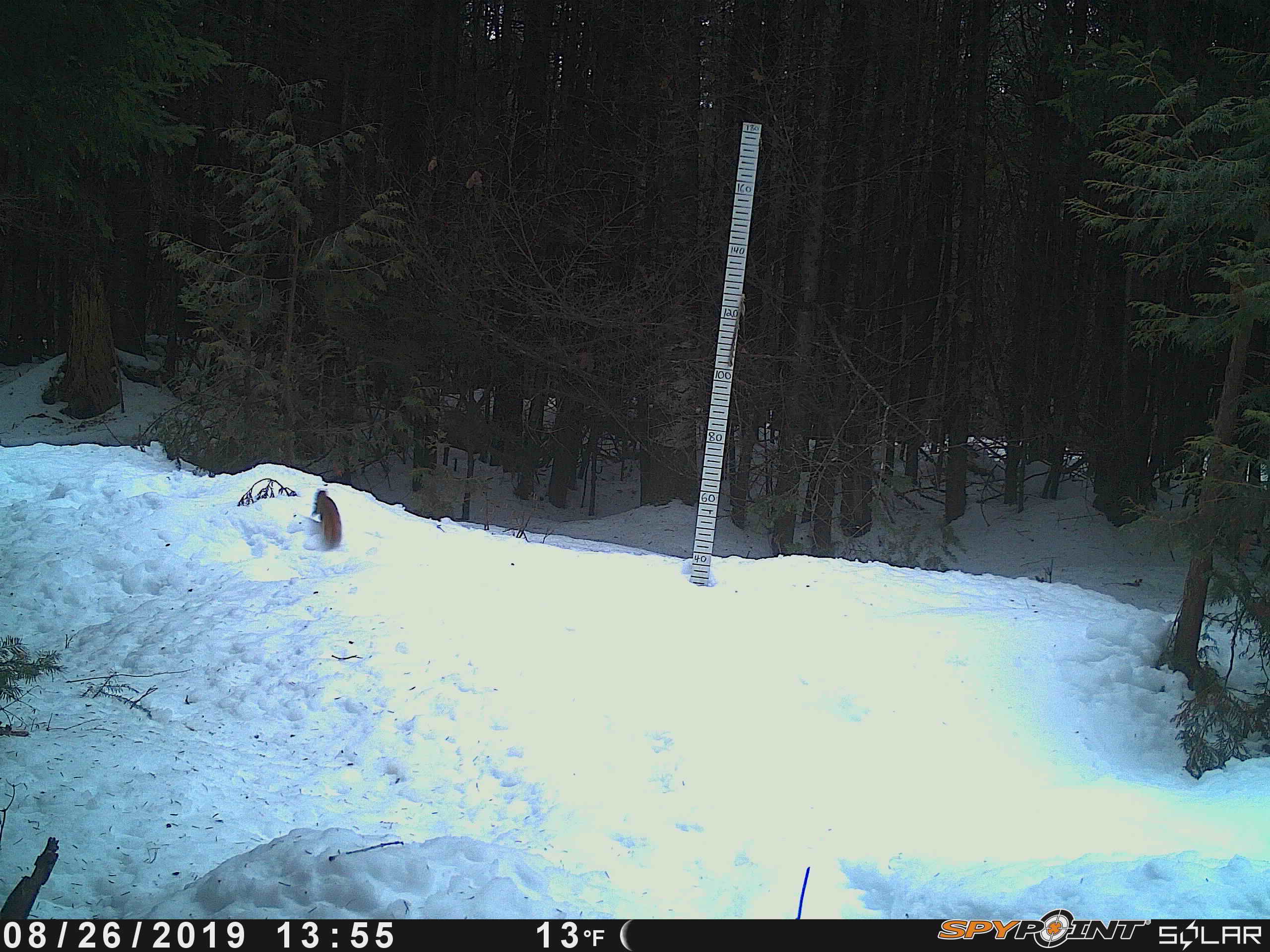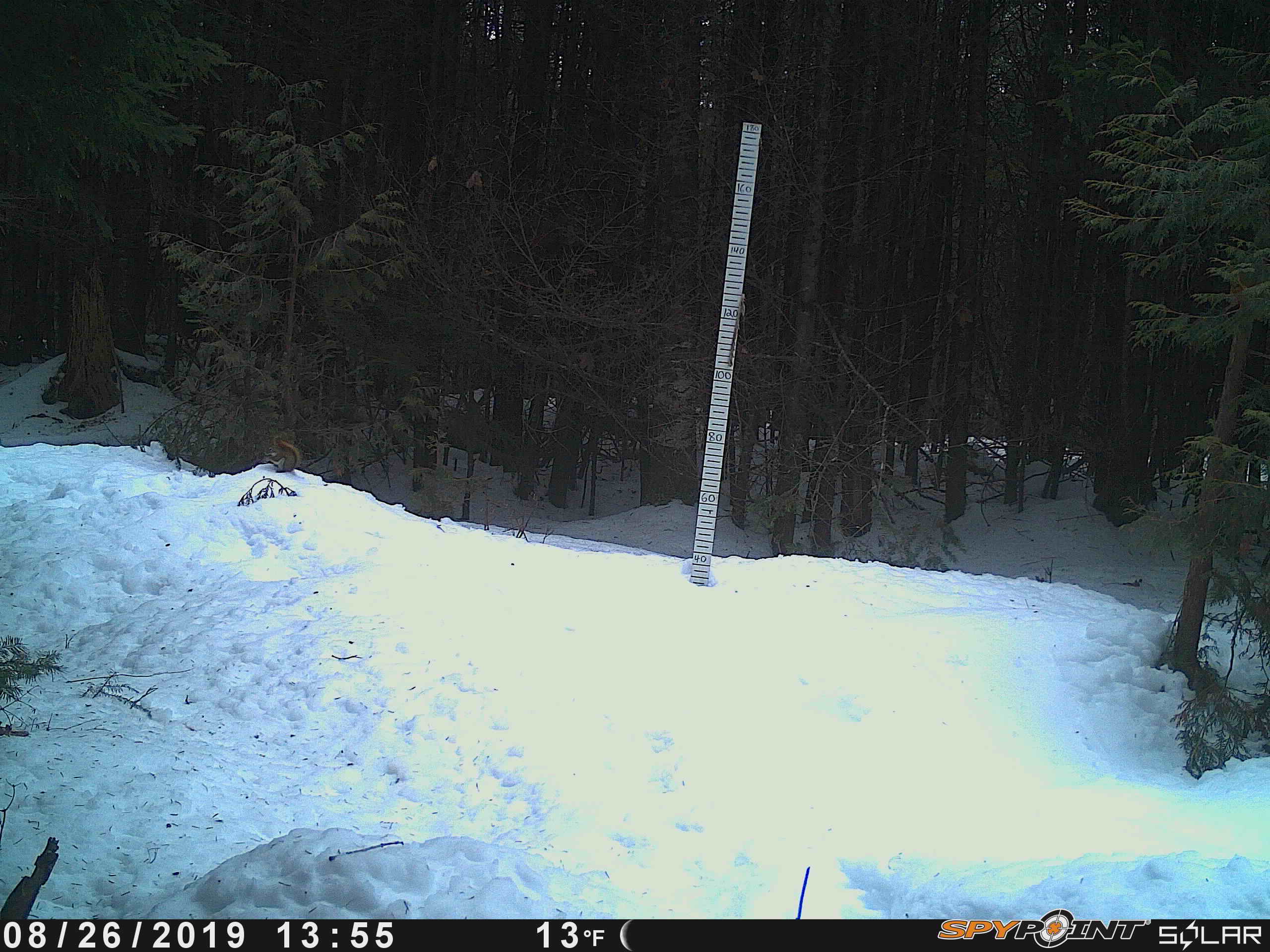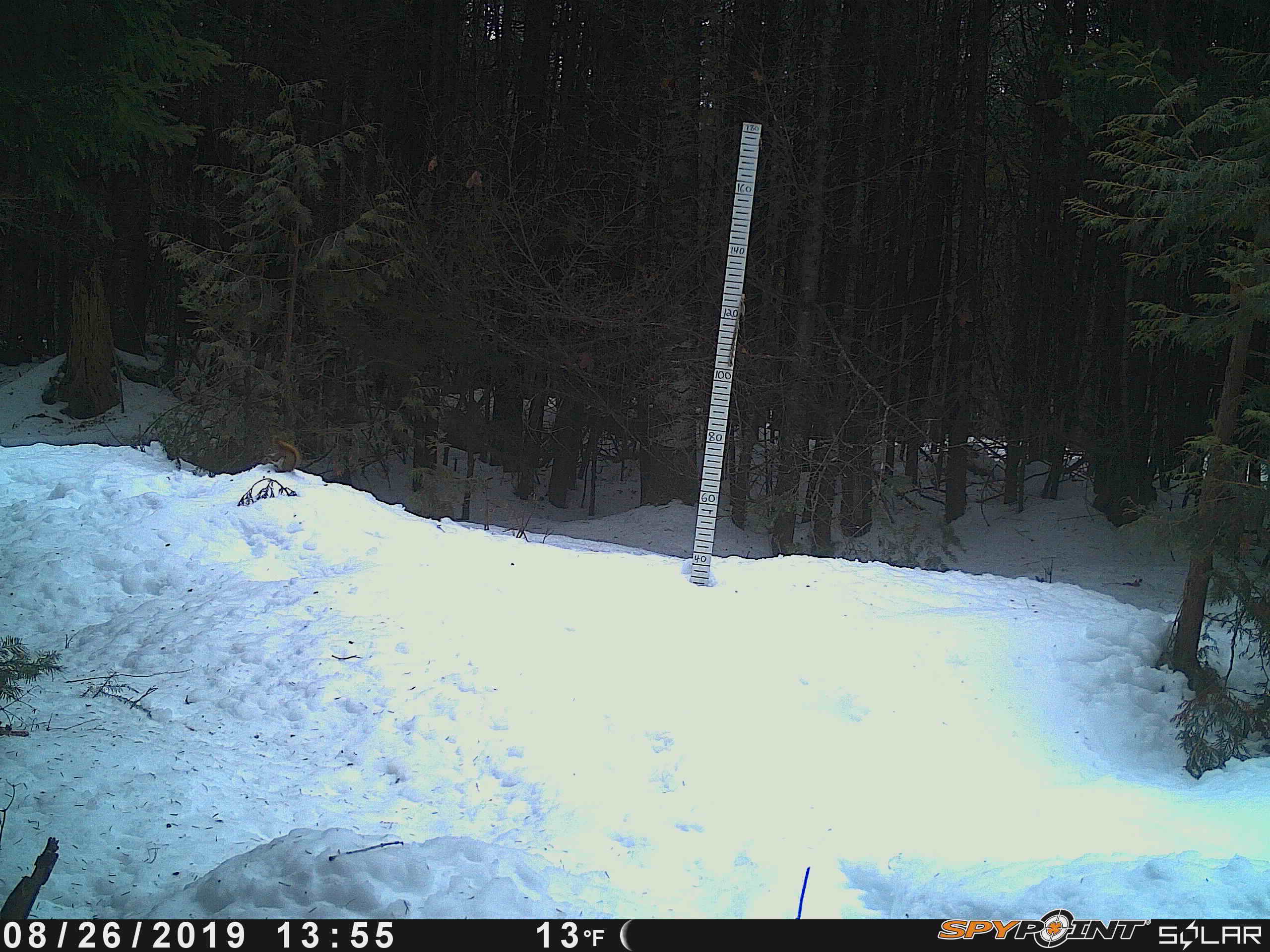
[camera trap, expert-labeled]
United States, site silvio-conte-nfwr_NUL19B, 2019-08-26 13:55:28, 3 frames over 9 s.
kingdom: Animalia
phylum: Chordata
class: Mammalia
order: Rodentia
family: Sciuridae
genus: Tamiasciurus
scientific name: Tamiasciurus hudsonicus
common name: red squirrel